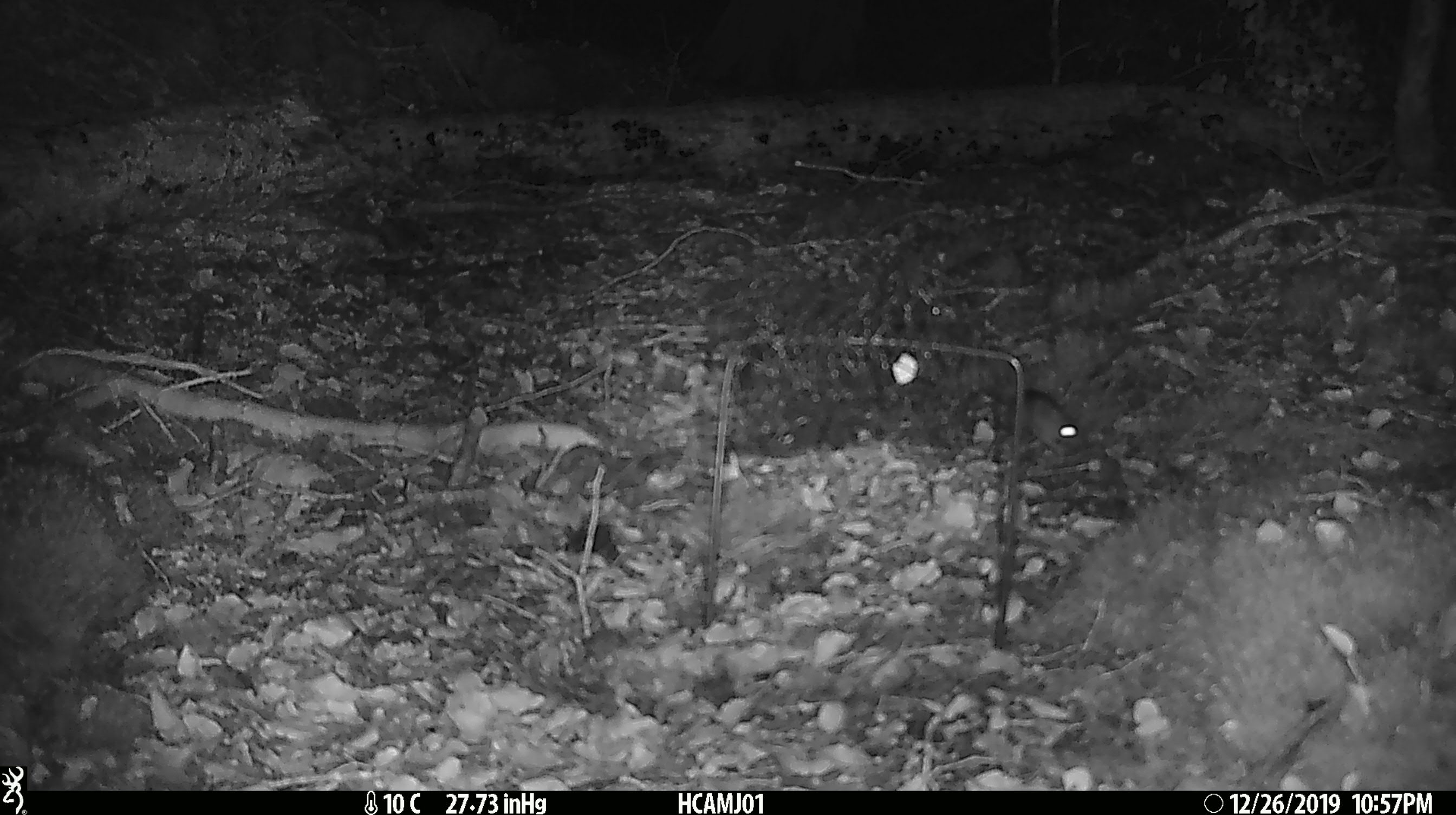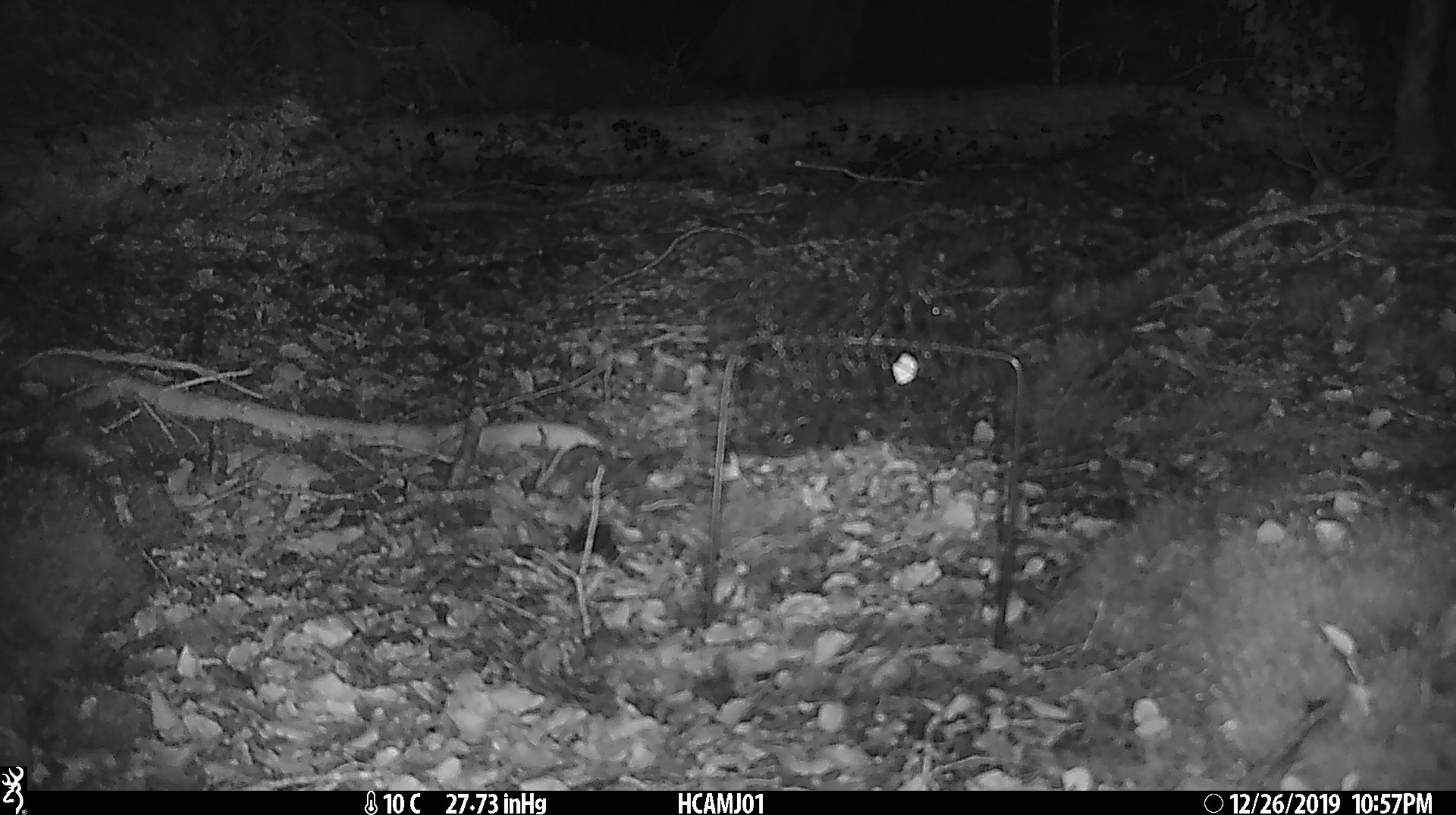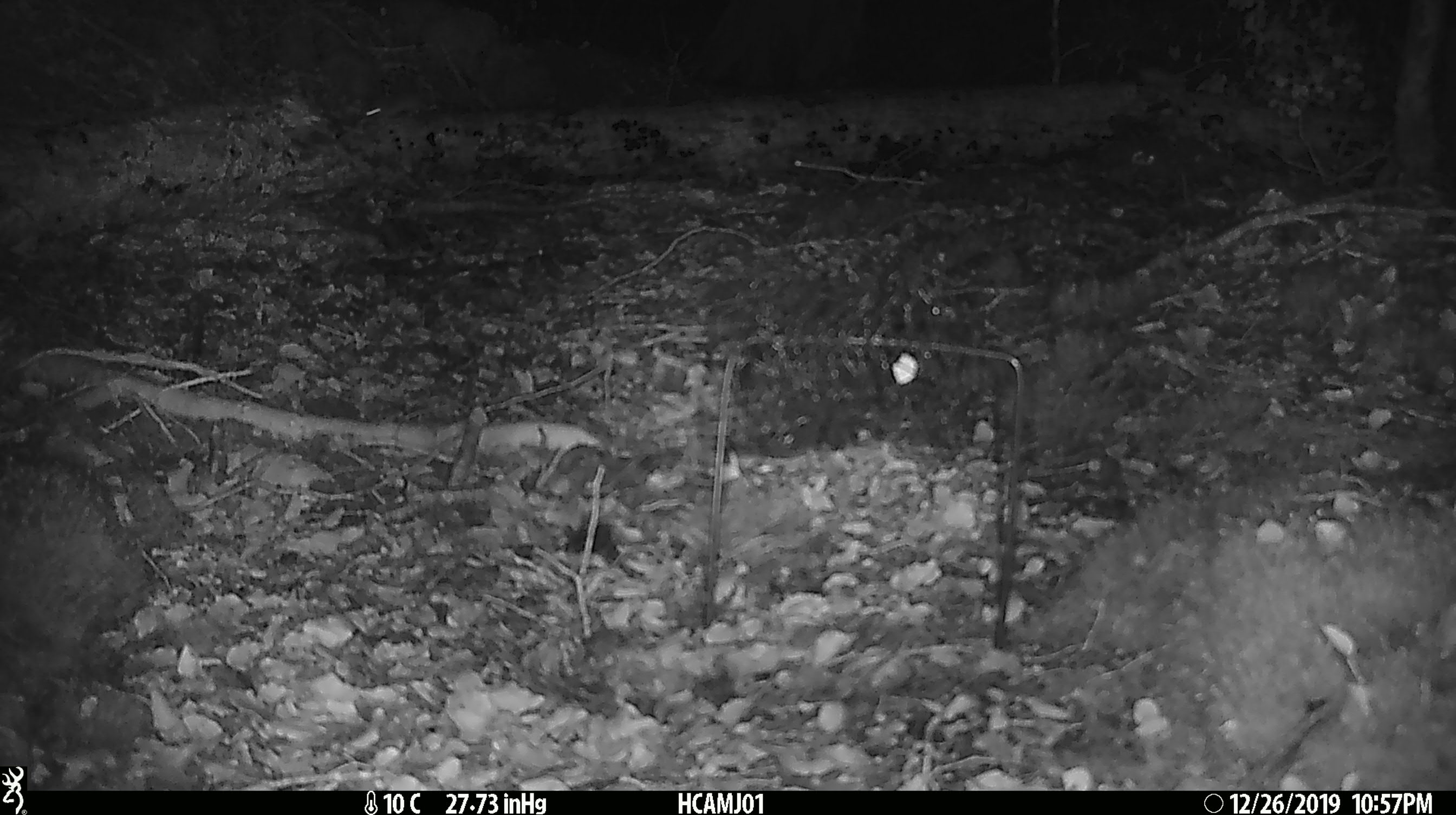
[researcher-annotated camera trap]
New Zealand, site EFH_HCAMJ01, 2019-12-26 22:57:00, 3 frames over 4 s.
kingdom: Animalia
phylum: Chordata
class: Mammalia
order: Rodentia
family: Muridae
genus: Mus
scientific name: Mus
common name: mouse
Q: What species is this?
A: Mouse (Mus).